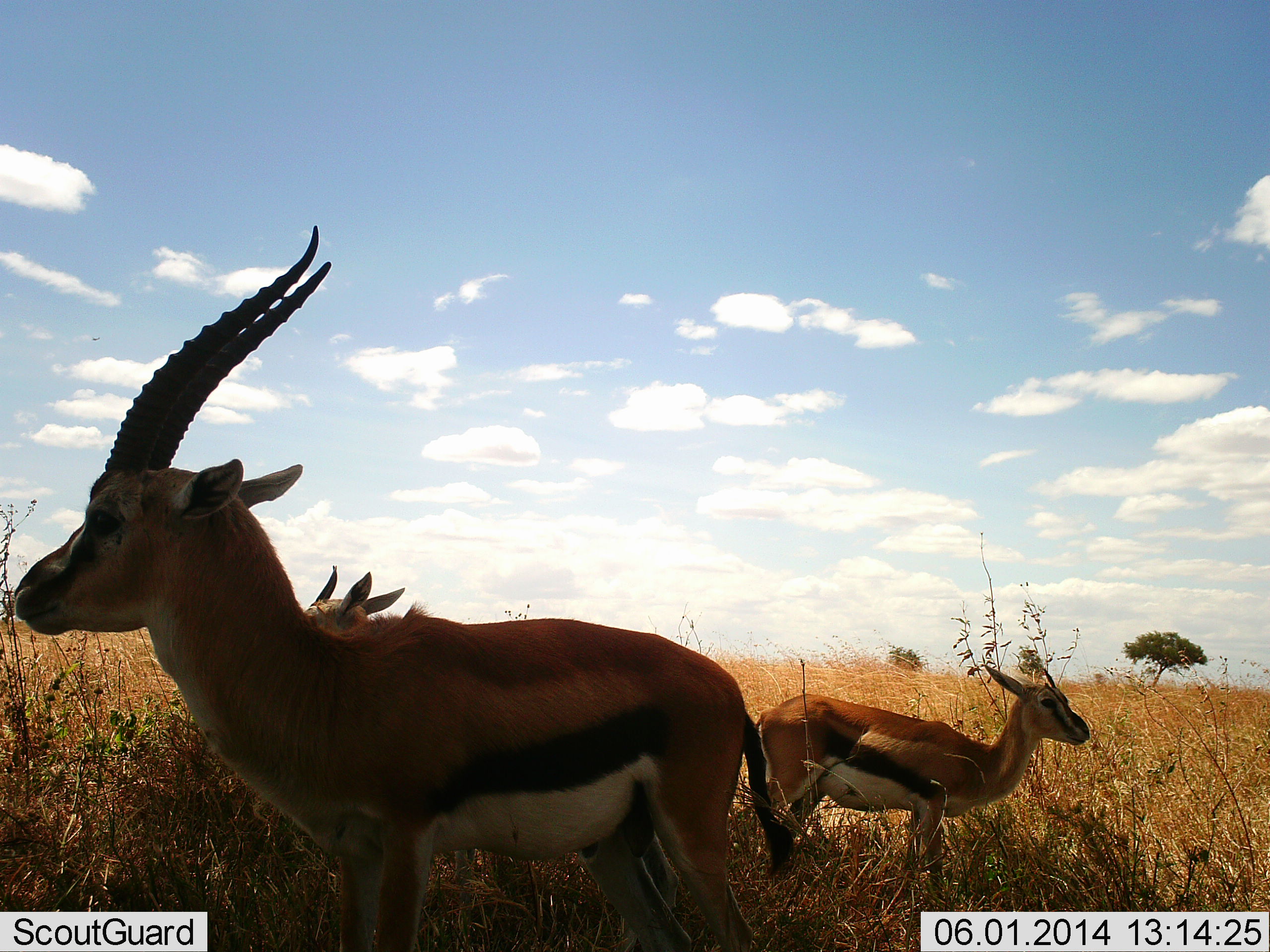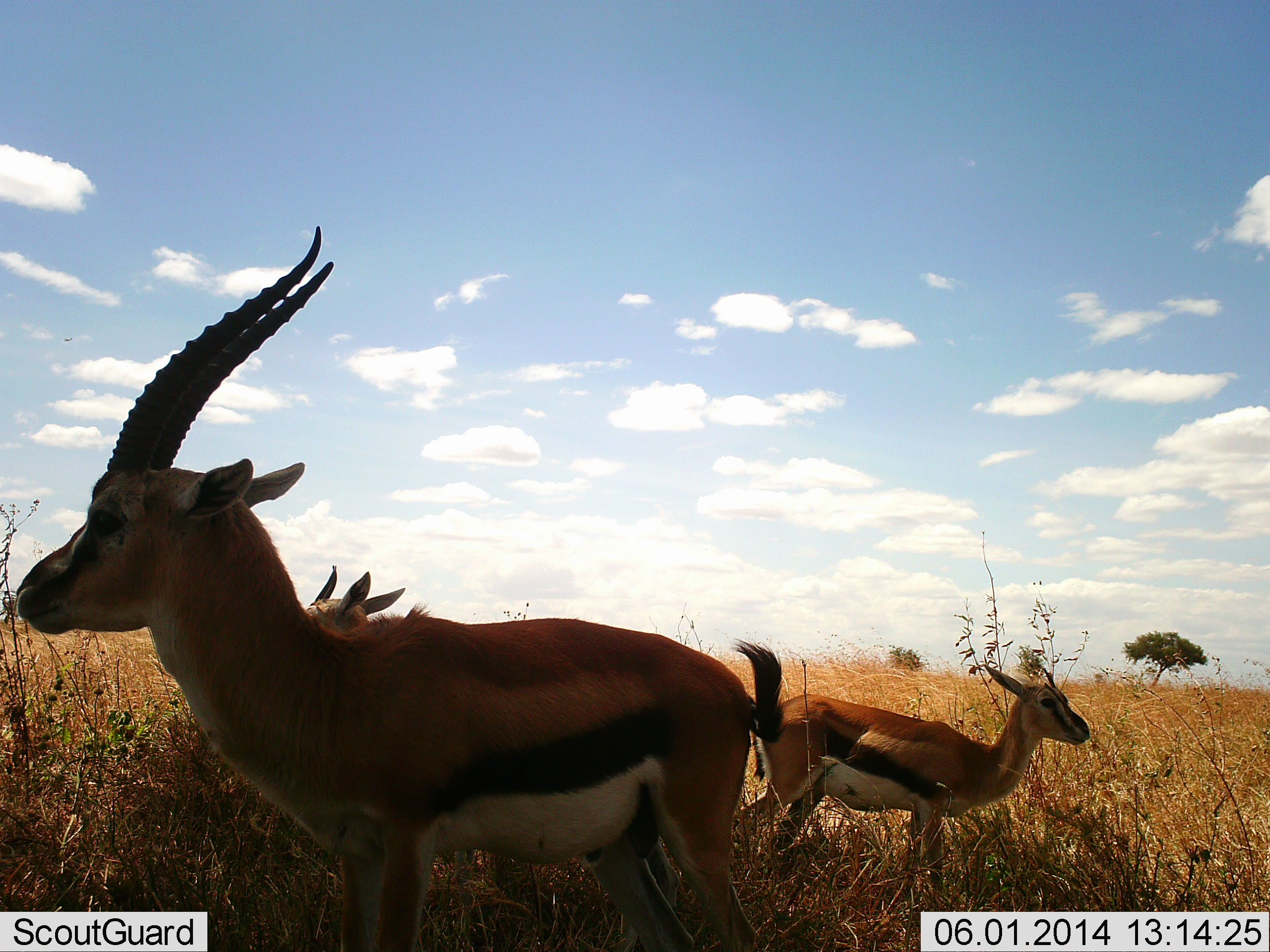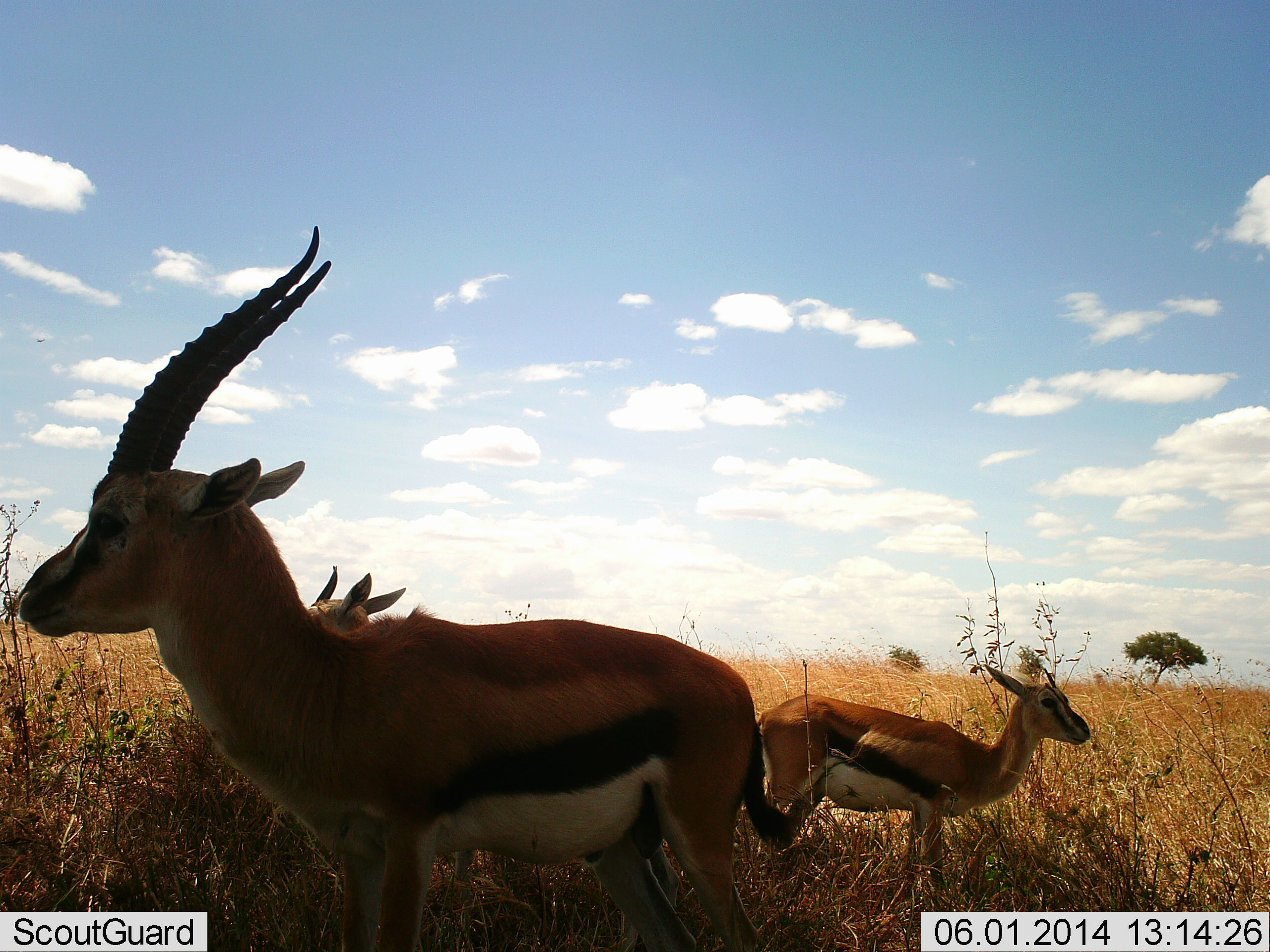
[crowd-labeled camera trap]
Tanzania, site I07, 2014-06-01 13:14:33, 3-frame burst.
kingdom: Animalia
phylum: Chordata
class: Mammalia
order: Artiodactyla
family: Bovidae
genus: Eudorcas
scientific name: Eudorcas thomsonii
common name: thomson's gazelle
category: gazellethomsons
Gazellethomsons (thomson's gazelle) (Eudorcas thomsonii), count 3. Behavior (volunteer vote fractions): standing 100%, resting 20%, moving 0%, interacting 0%. Young present (vote fraction): 20%. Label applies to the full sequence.